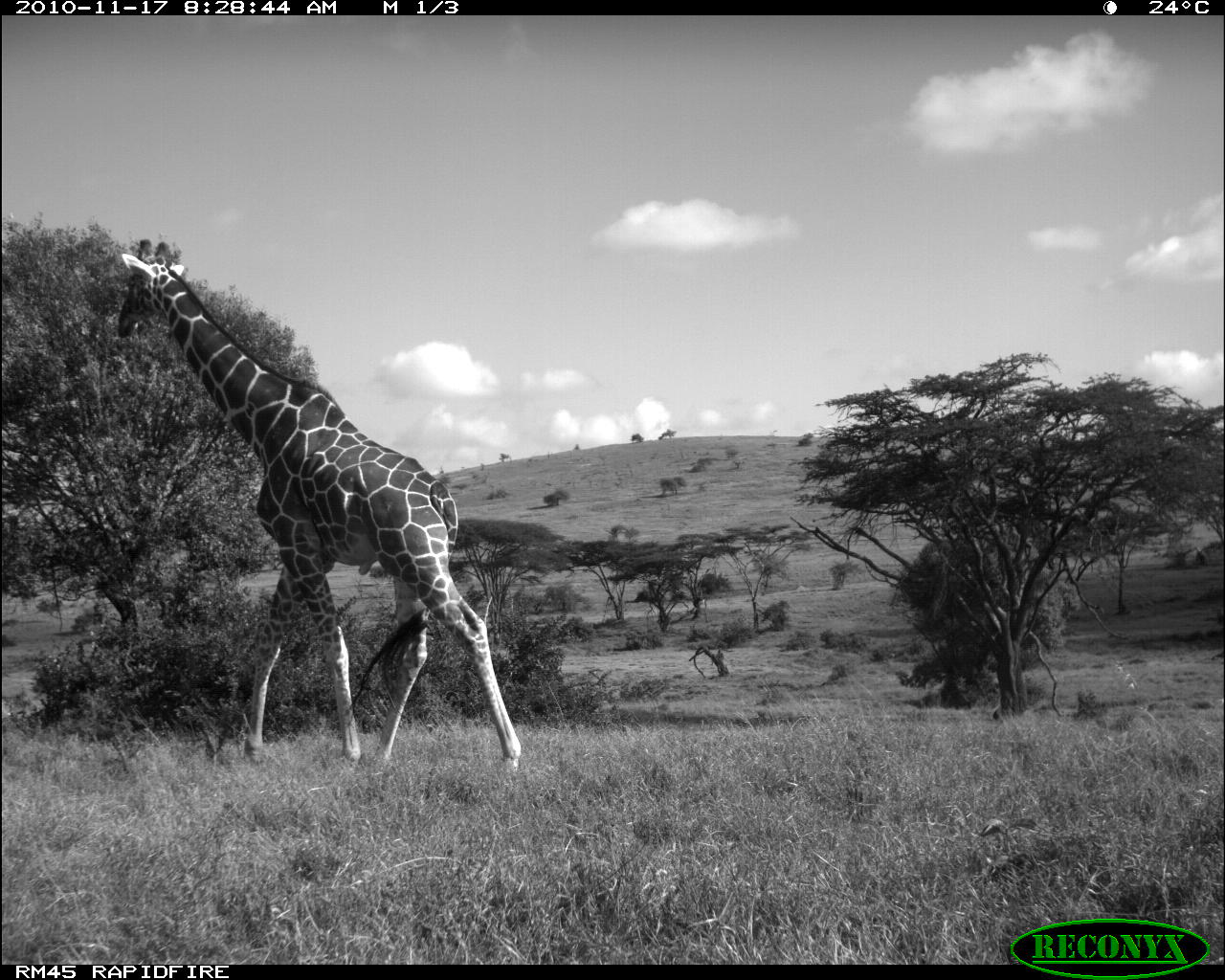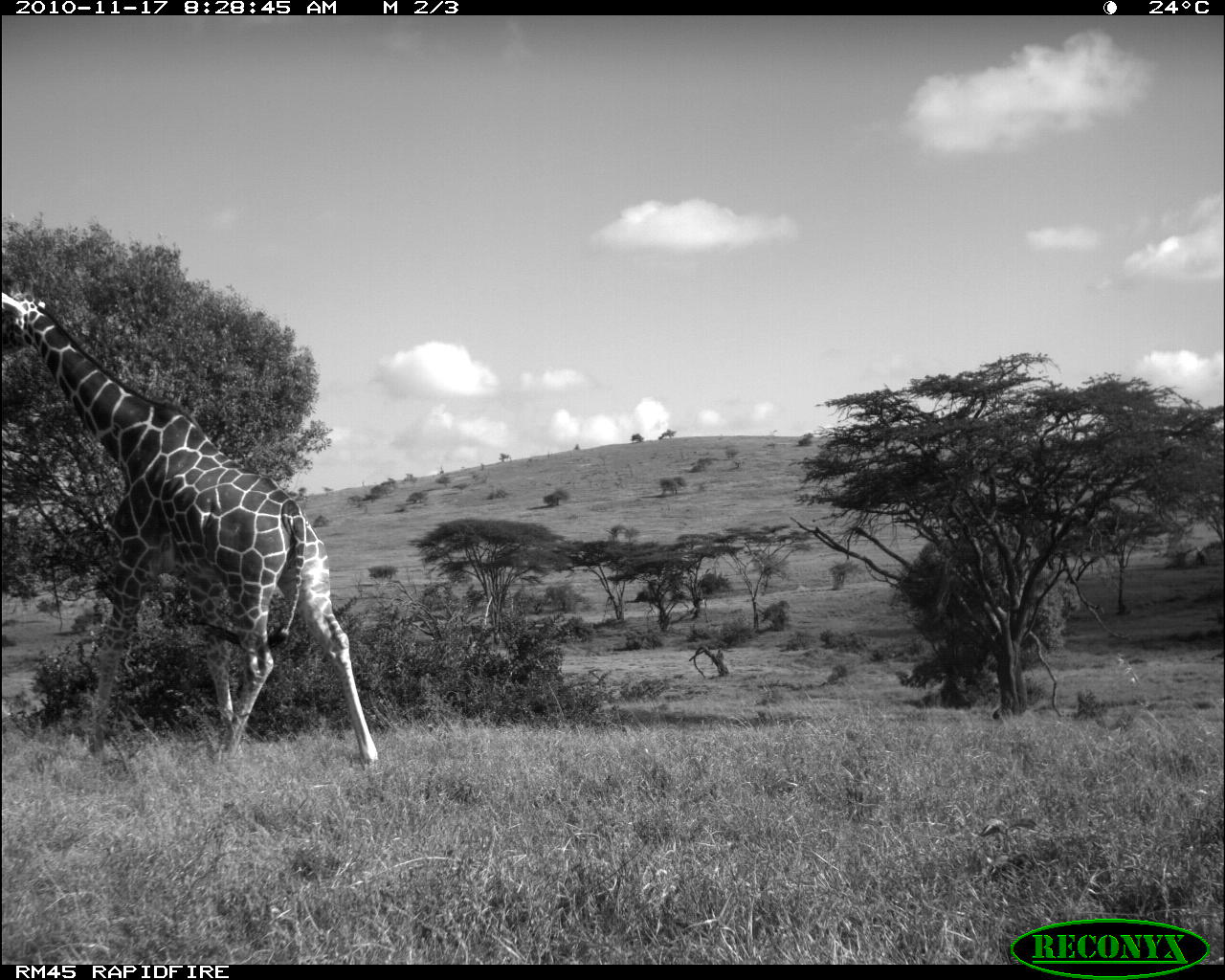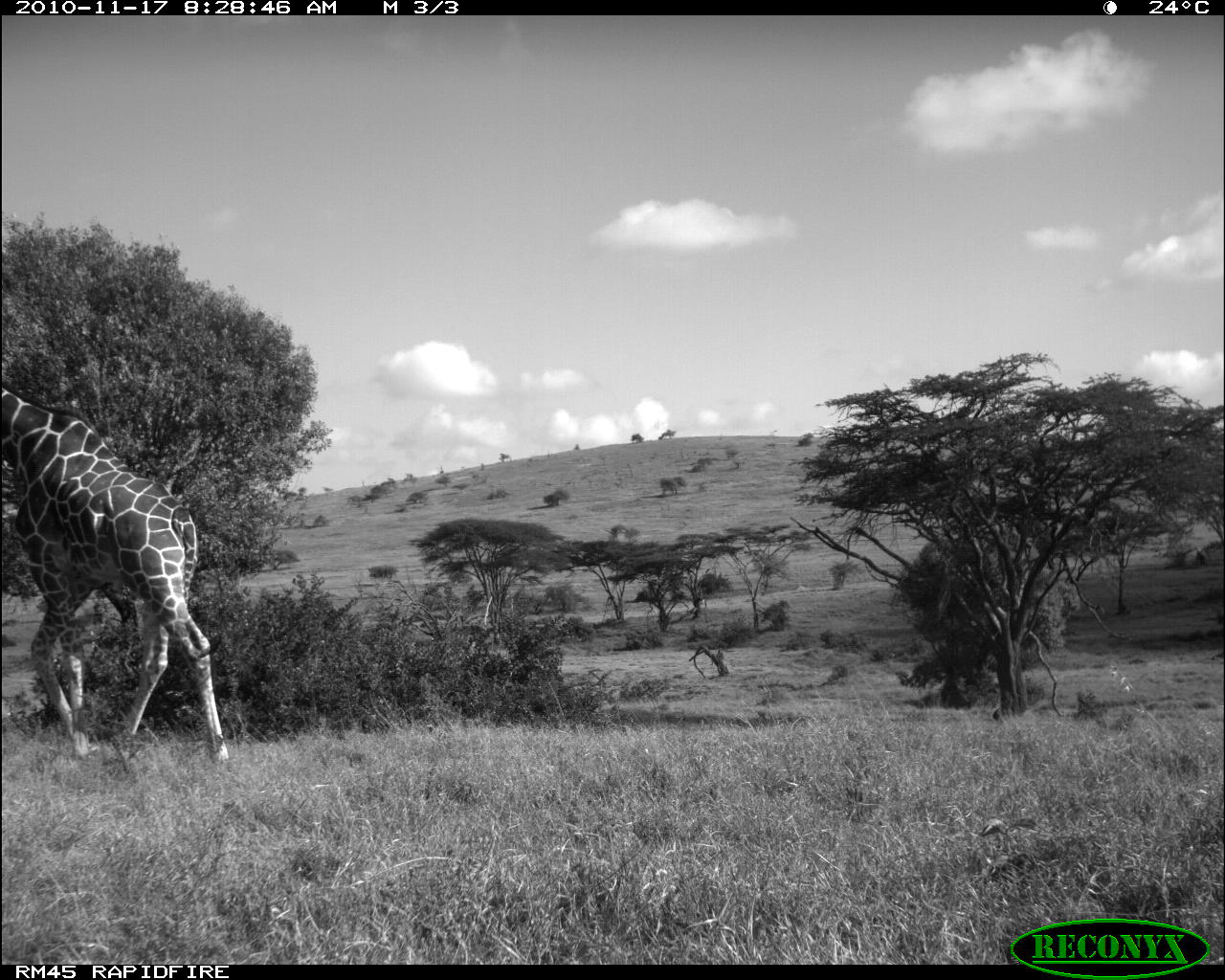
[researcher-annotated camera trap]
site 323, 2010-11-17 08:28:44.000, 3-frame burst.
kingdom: Animalia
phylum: Chordata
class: Mammalia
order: Artiodactyla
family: Giraffidae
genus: Giraffa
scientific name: Giraffa camelopardalis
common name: giraffe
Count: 1.